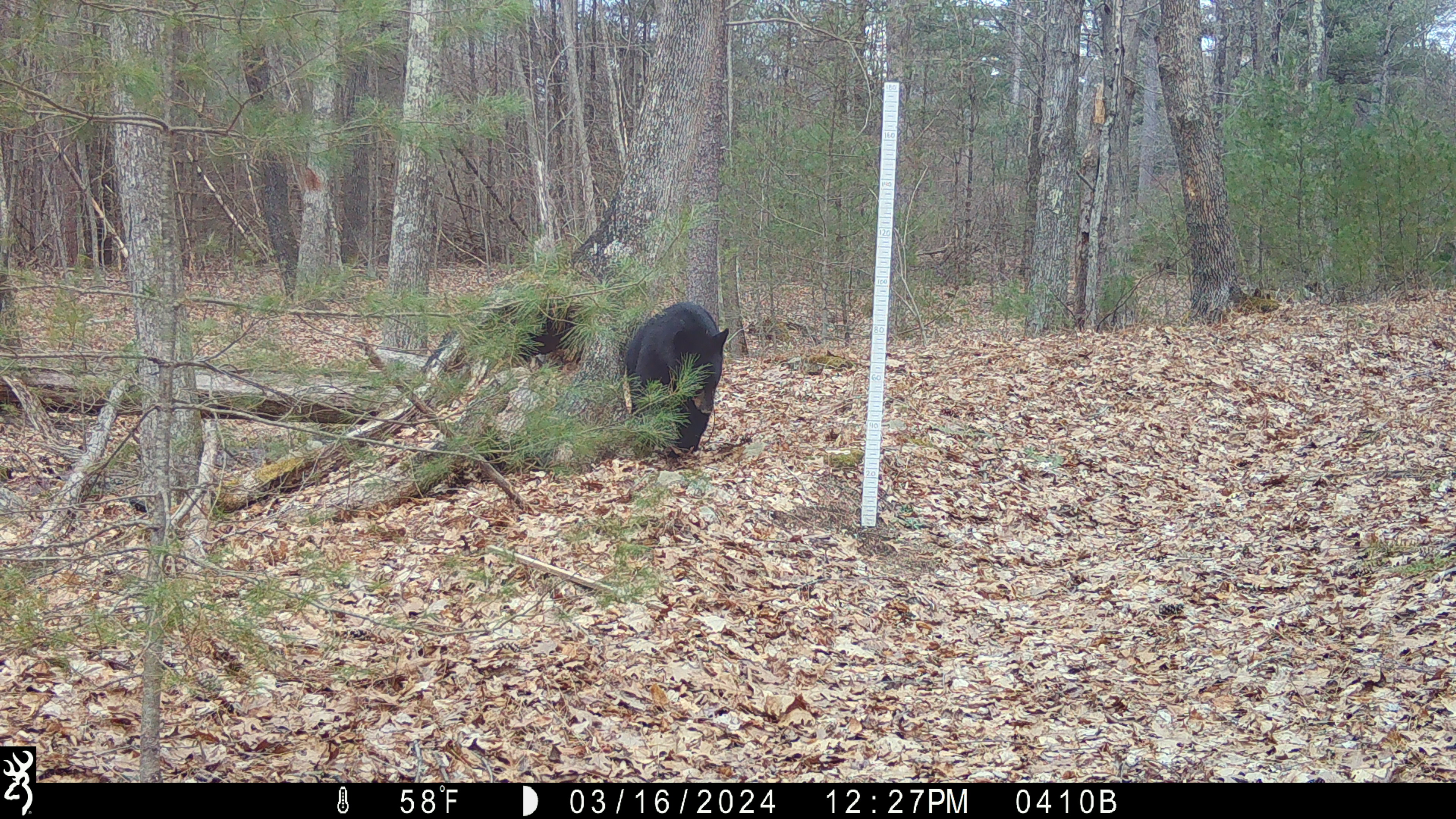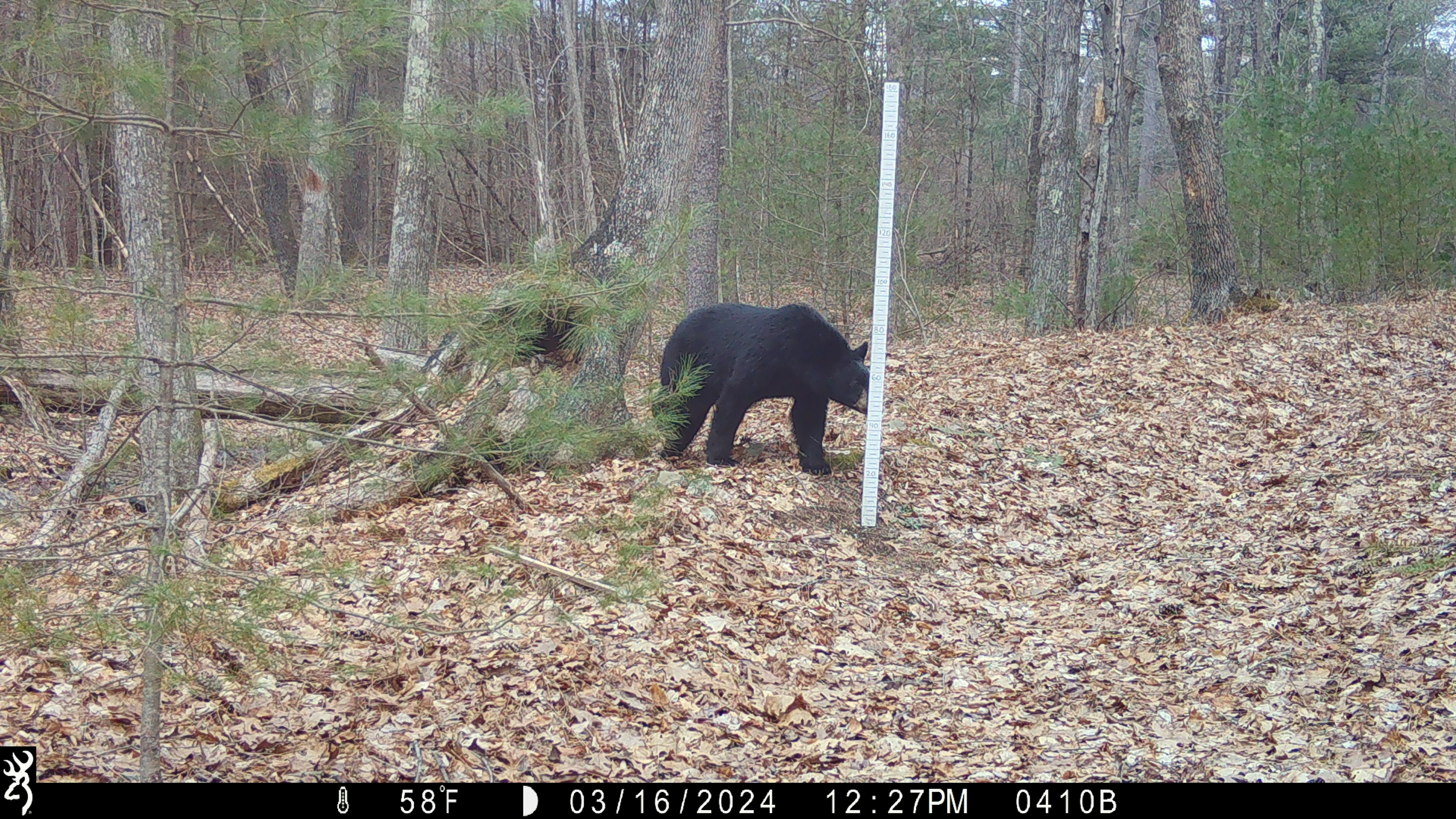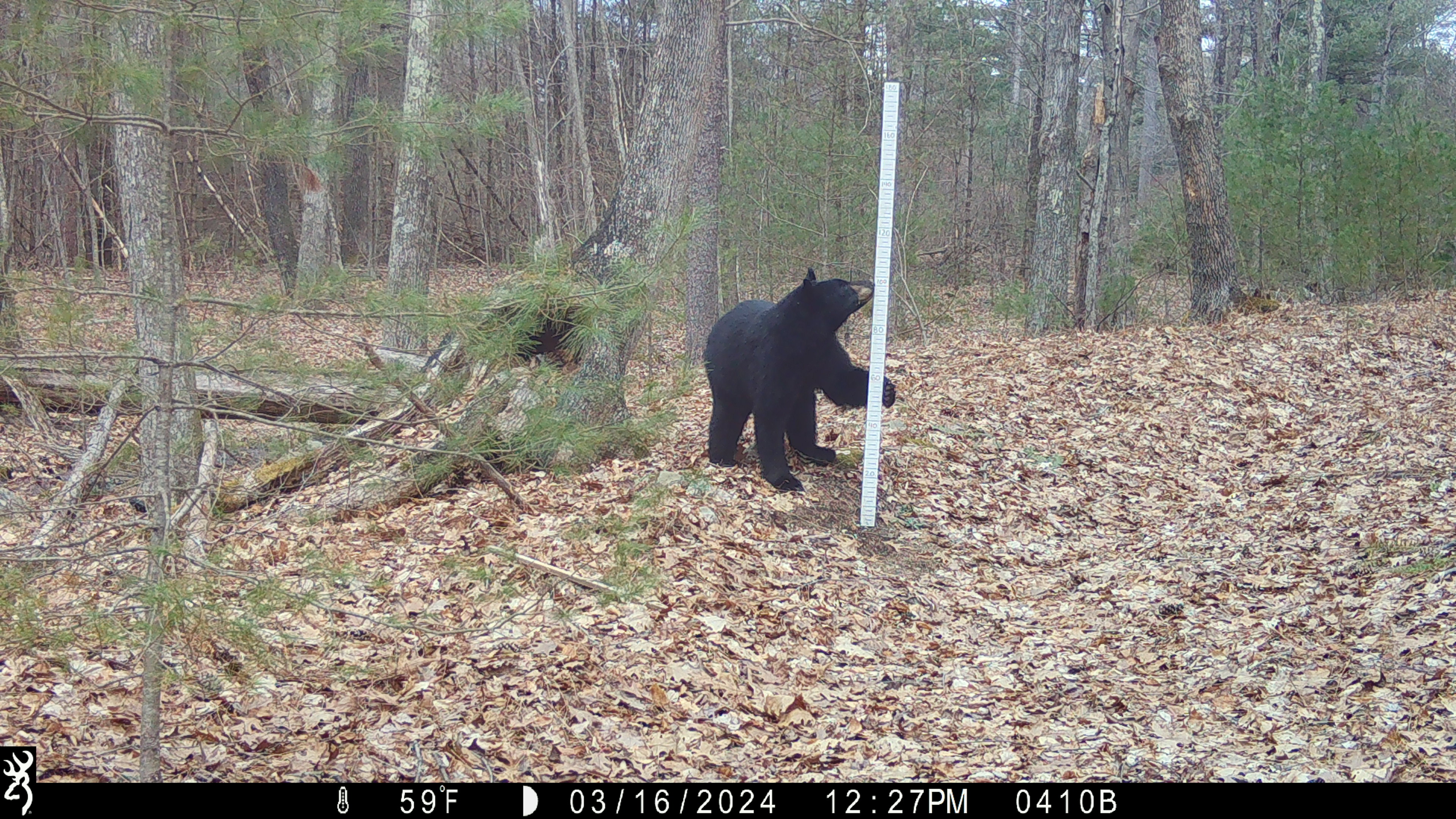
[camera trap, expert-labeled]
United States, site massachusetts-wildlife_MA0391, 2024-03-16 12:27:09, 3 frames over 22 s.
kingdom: Animalia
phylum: Chordata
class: Mammalia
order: Carnivora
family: Ursidae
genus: Ursus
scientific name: Ursus americanus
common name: black bear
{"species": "black bear (Ursus americanus)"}